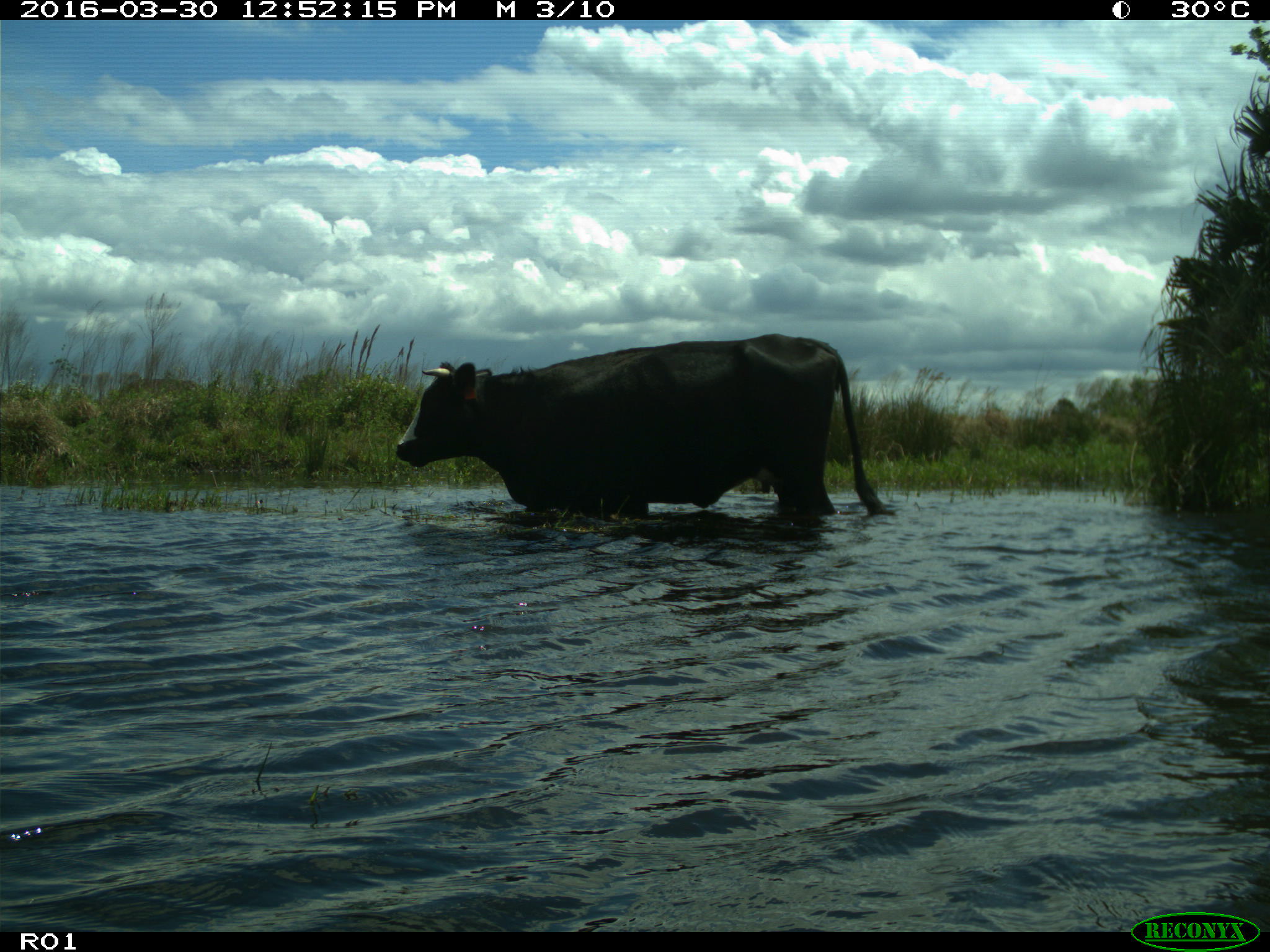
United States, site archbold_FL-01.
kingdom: Animalia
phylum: Chordata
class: Mammalia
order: Artiodactyla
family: Bovidae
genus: Bos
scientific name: Bos taurus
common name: domestic cow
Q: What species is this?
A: Bos taurus (domestic cow).